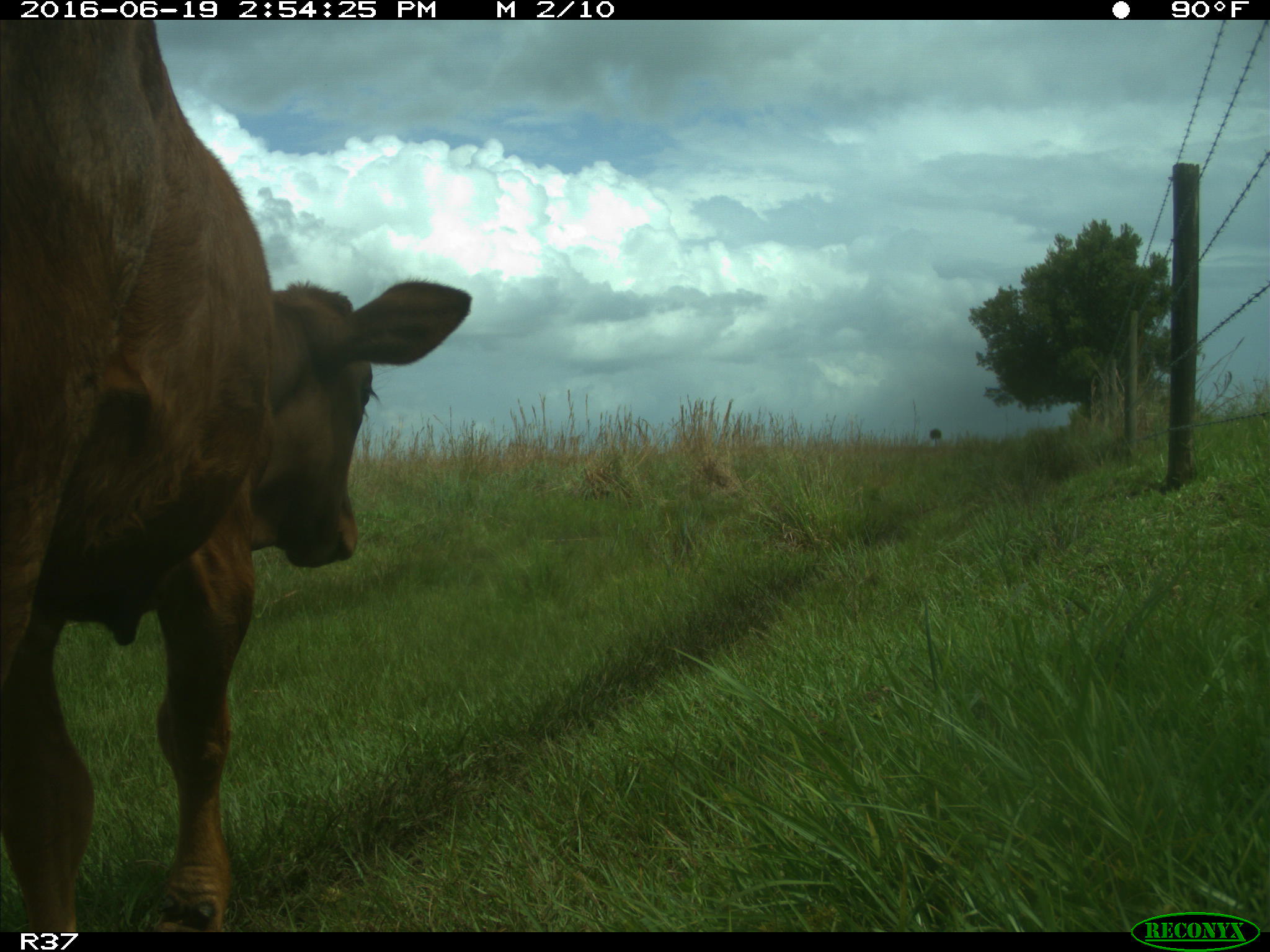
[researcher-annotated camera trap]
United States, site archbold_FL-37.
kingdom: Animalia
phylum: Chordata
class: Mammalia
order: Artiodactyla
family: Bovidae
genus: Bos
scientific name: Bos taurus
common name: domestic cow